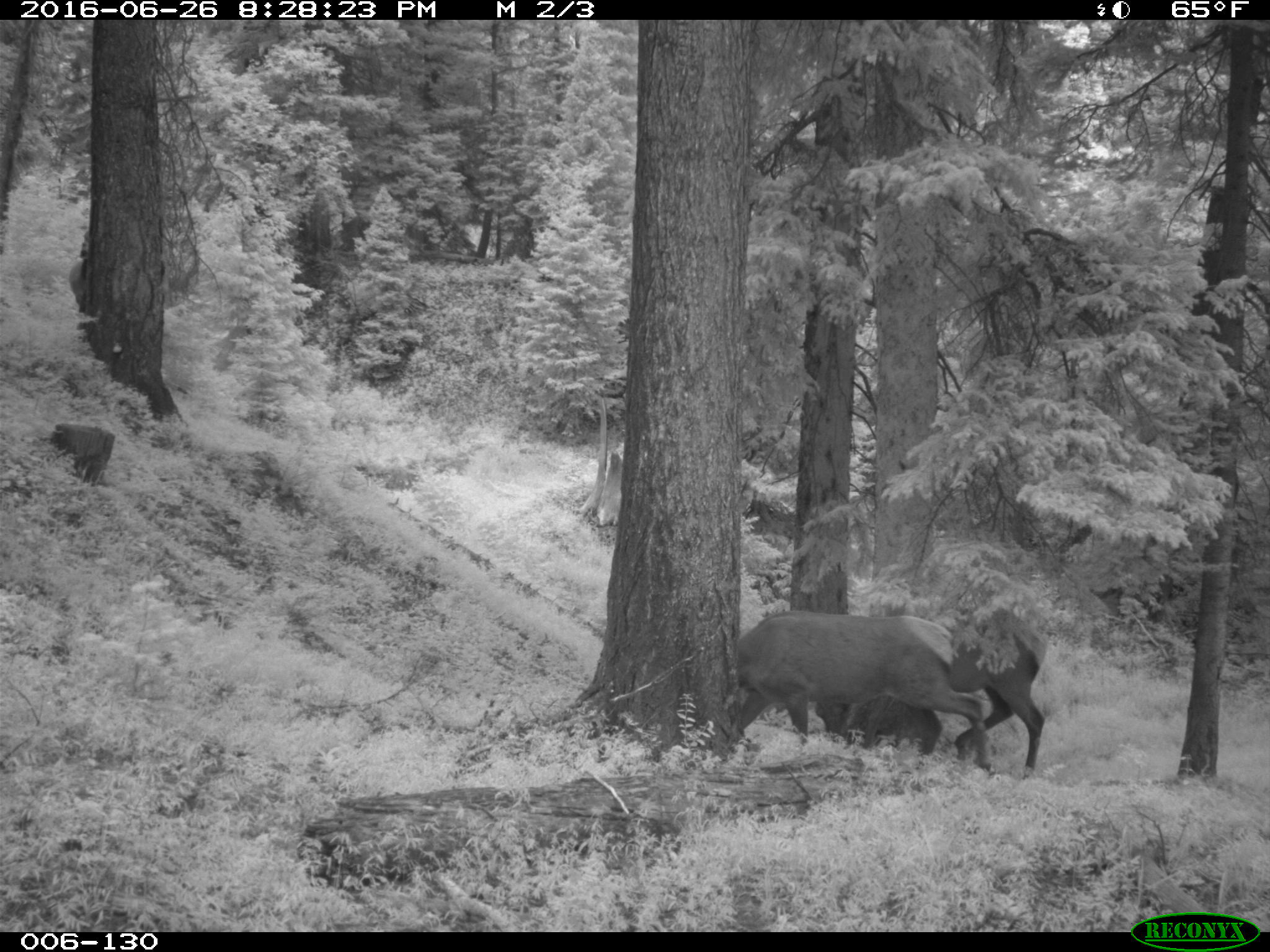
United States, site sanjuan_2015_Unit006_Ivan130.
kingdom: Animalia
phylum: Chordata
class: Mammalia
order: Artiodactyla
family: Cervidae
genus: Cervus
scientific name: Cervus elaphus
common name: red deer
Cervus elaphus (red deer).